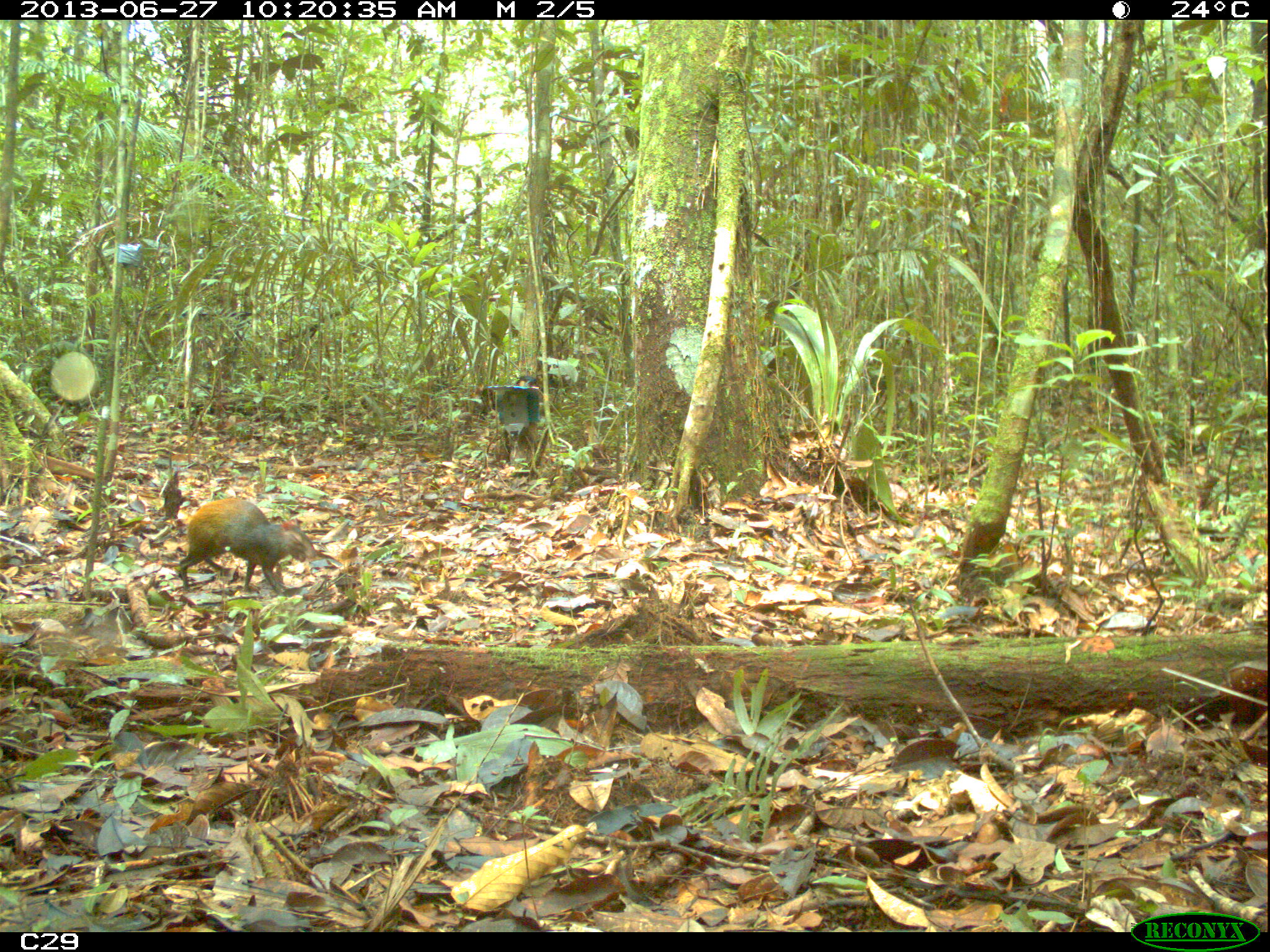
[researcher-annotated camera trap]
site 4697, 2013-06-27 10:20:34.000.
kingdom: Animalia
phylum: Chordata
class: Mammalia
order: Rodentia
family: Dasyproctidae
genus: Dasyprocta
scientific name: Dasyprocta leporina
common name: red-rumped agouti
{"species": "Dasyprocta leporina (red-rumped agouti)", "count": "1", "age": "adult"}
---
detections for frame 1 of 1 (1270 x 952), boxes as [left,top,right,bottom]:
dasyprocta leporina: [178,497,316,594]